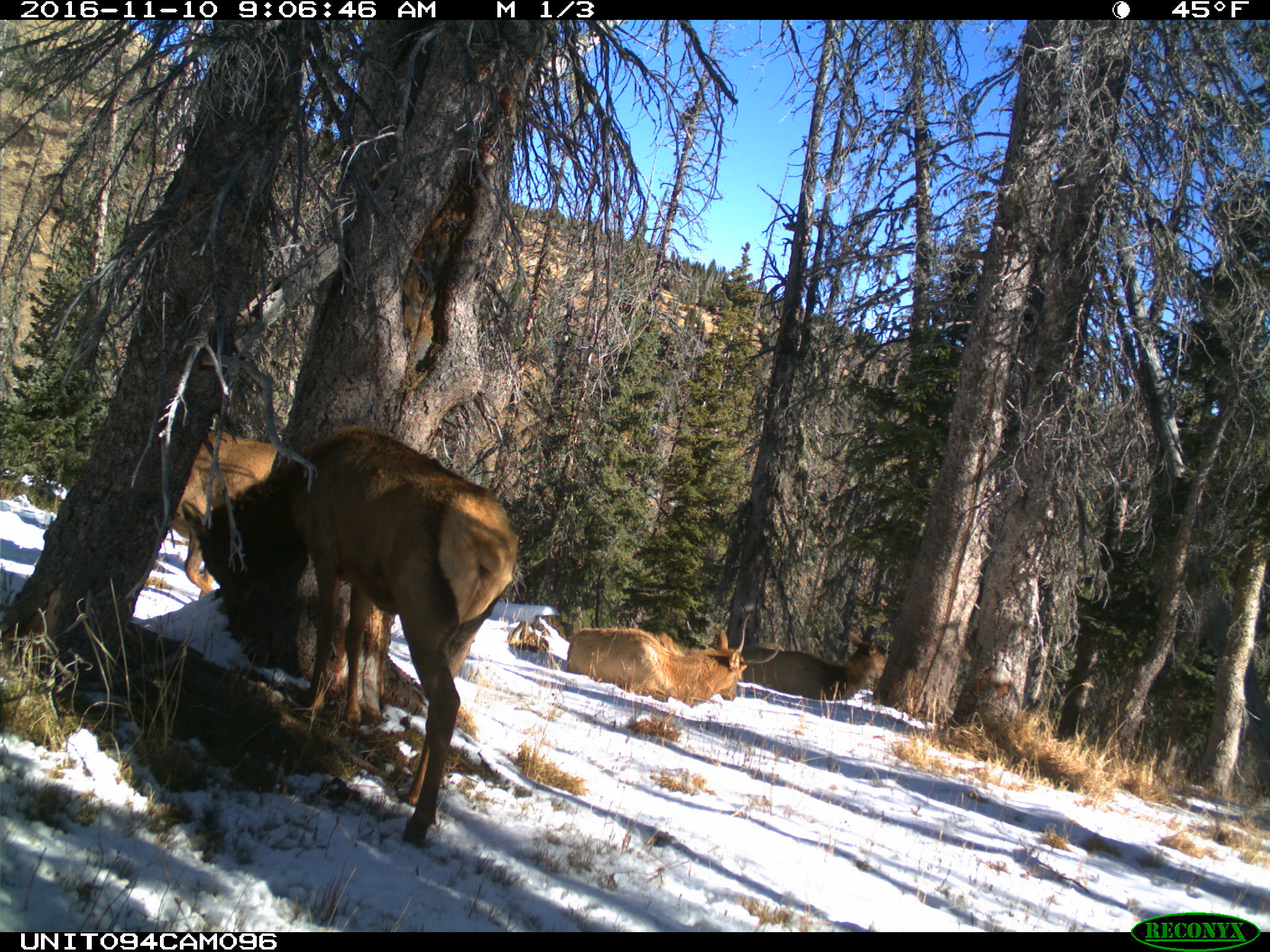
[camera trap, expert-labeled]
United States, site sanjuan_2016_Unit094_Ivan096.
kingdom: Animalia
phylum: Chordata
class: Mammalia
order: Artiodactyla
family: Cervidae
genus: Cervus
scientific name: Cervus elaphus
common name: red deer